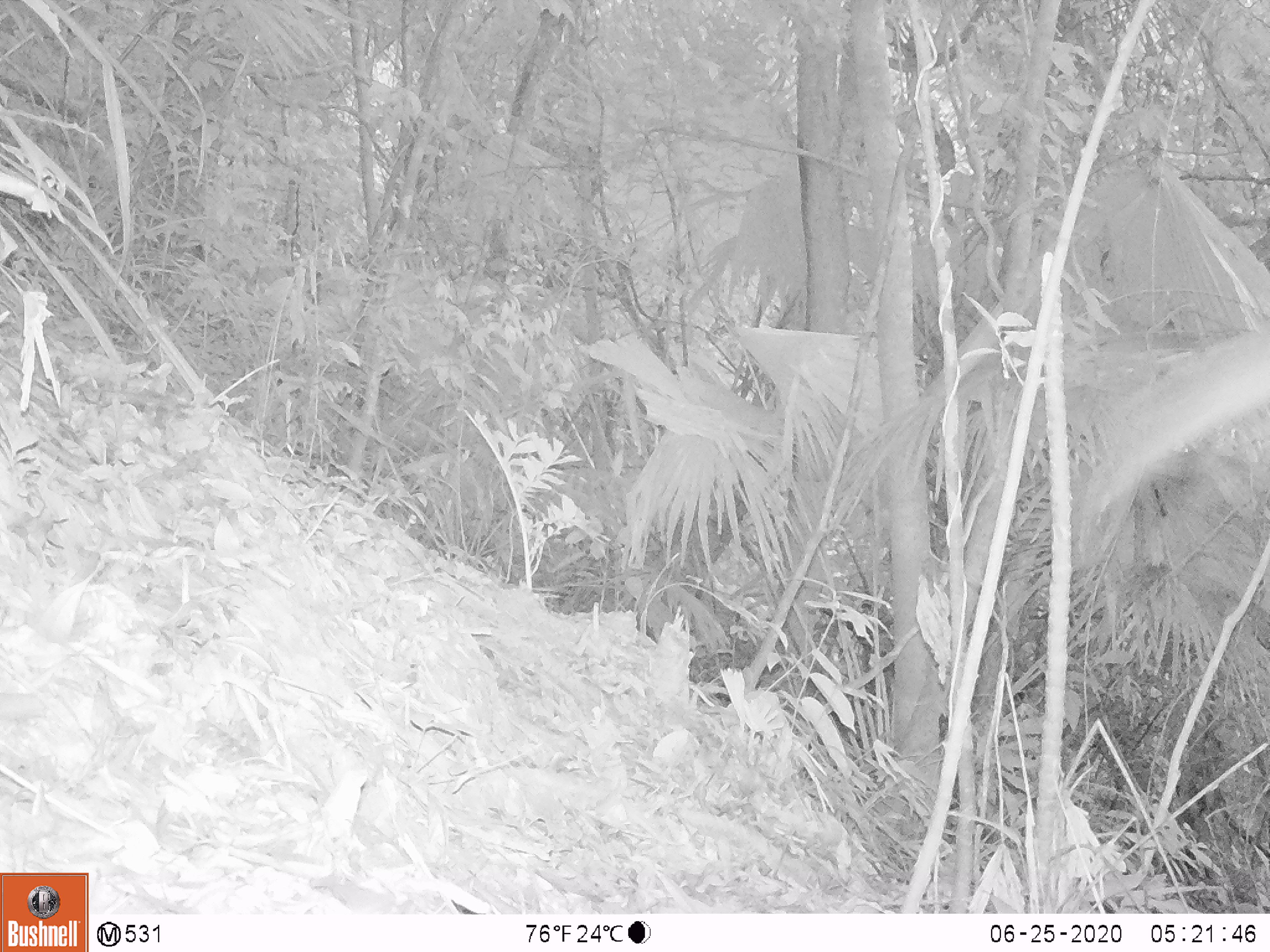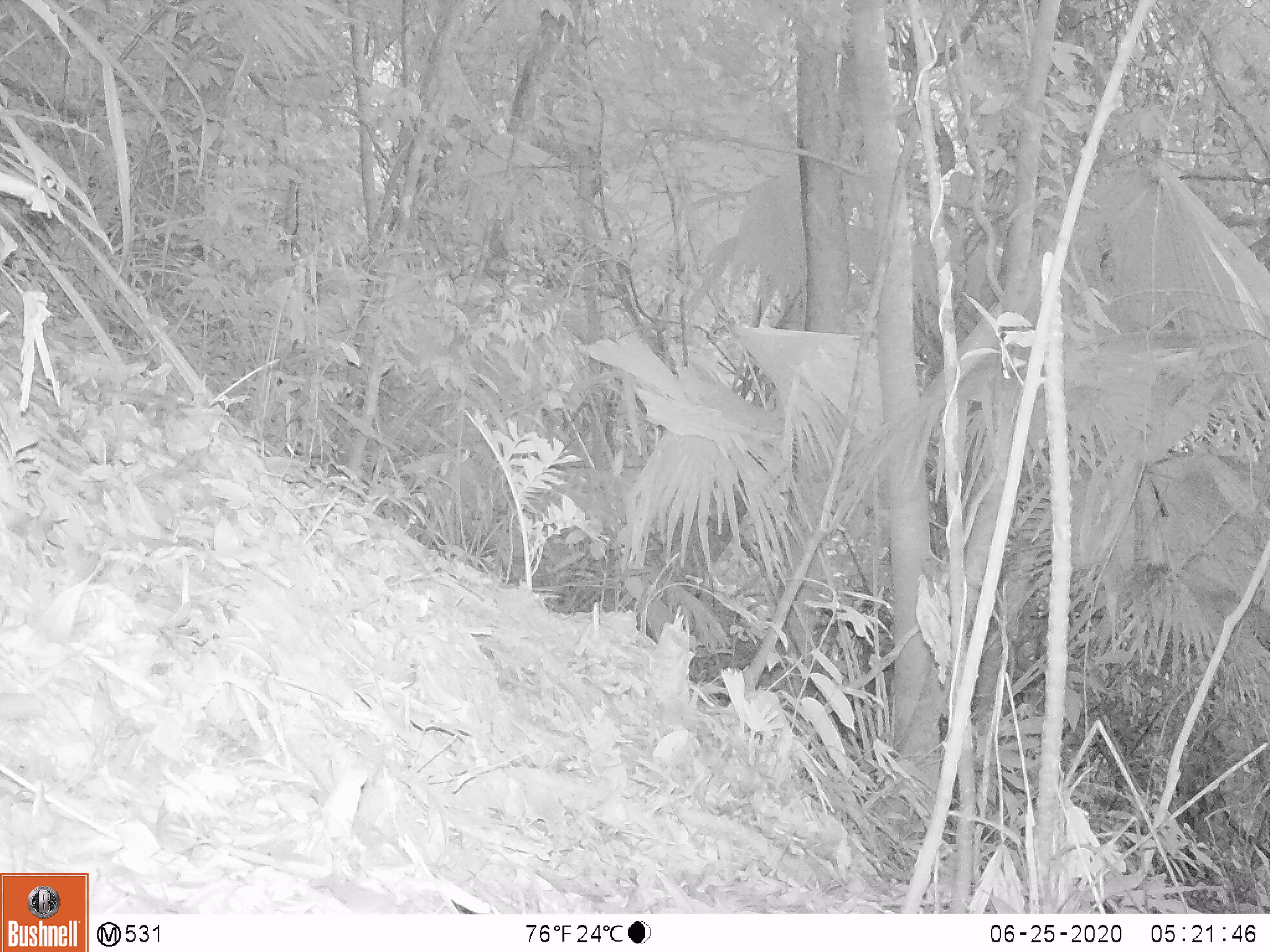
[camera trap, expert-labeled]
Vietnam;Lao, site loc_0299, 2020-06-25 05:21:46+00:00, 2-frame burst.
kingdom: Animalia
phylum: Chordata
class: Mammalia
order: Rodentia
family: Sciuridae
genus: Sciurus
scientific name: Sciurus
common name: squirrel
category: unidentified squirrel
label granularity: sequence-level